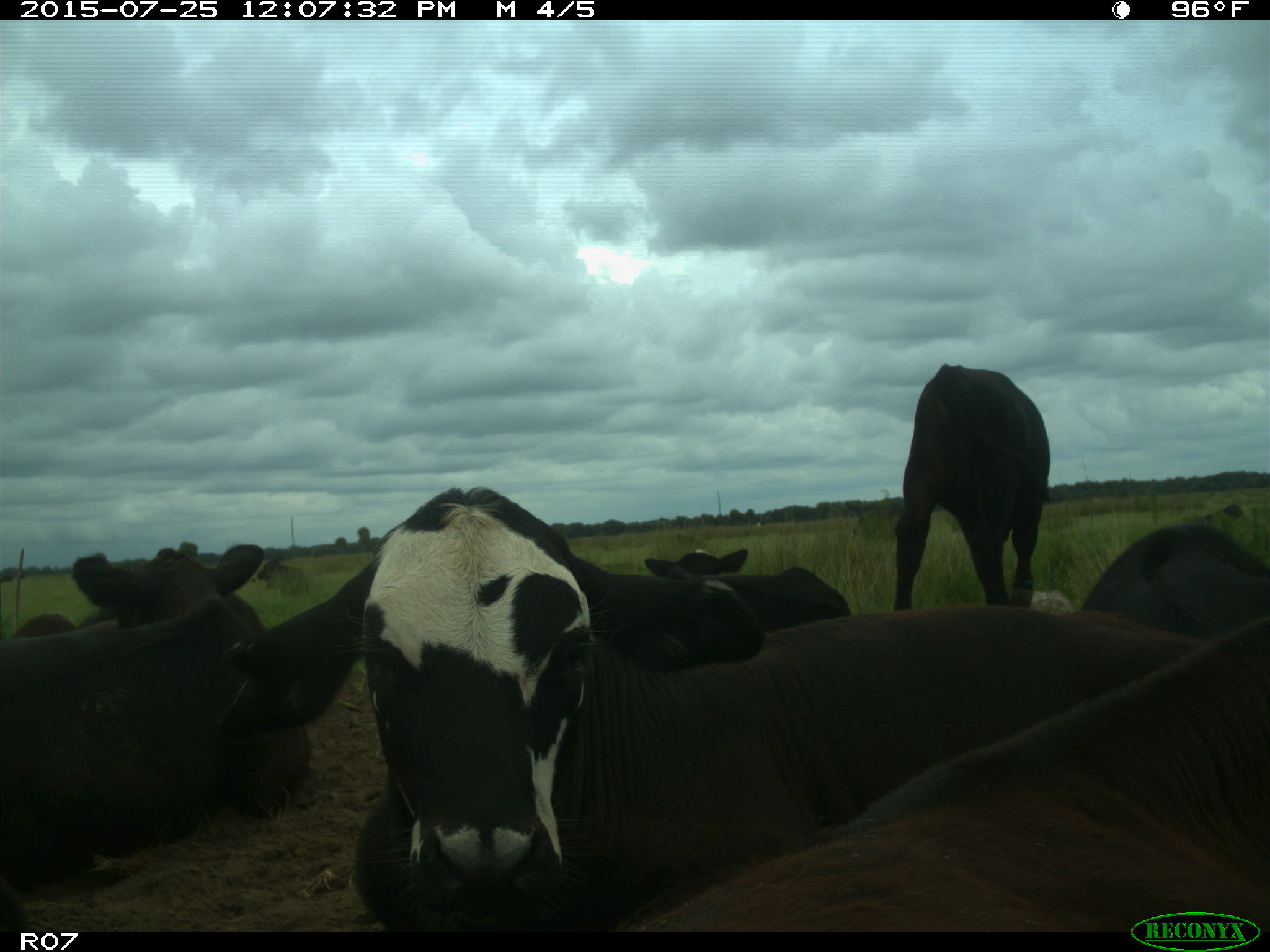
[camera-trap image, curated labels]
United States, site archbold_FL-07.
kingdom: Animalia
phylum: Chordata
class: Mammalia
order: Artiodactyla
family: Bovidae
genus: Bos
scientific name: Bos taurus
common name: domestic cow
Bos taurus (domestic cow).